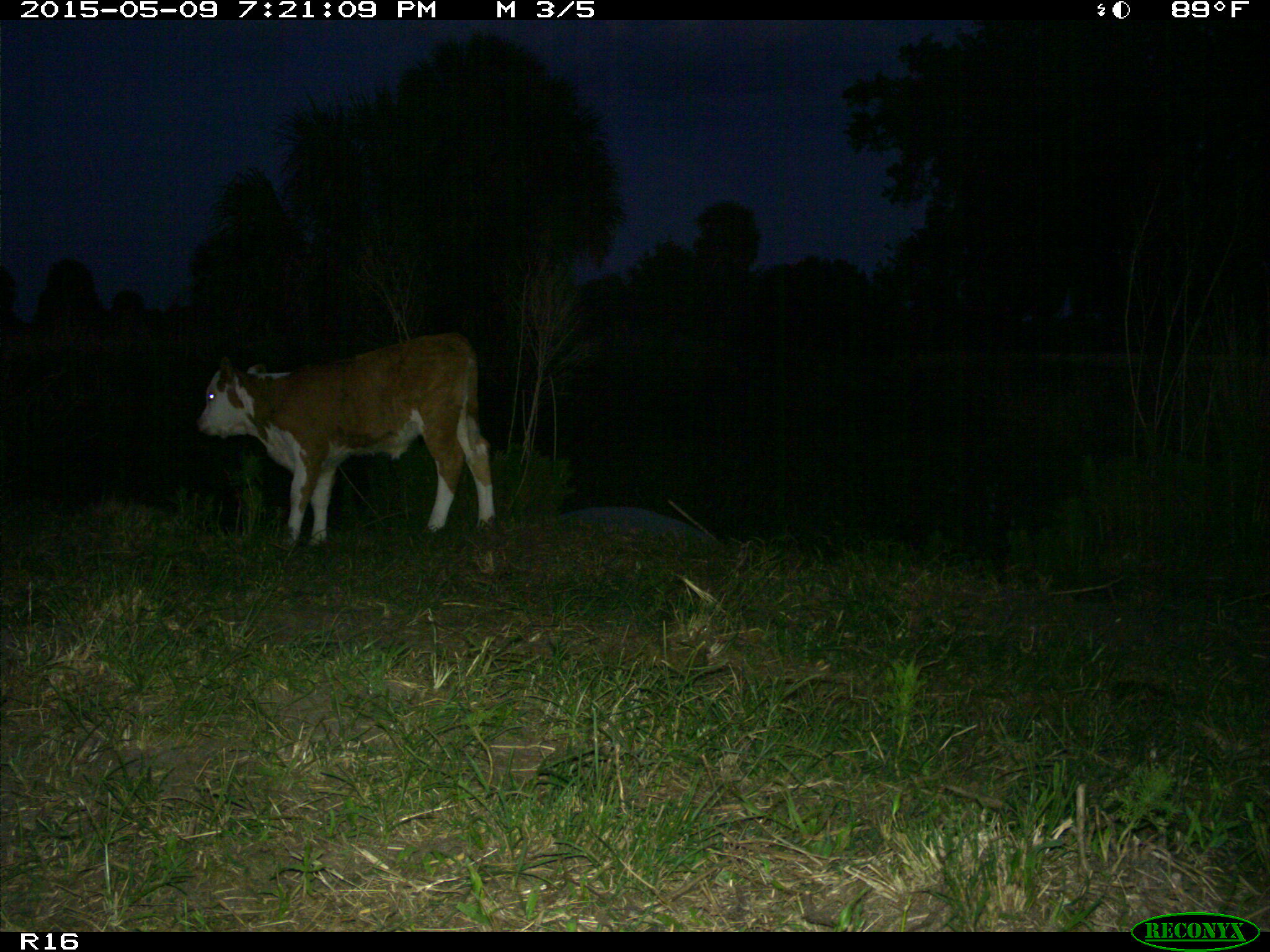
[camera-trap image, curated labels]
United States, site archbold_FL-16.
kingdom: Animalia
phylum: Chordata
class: Mammalia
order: Artiodactyla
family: Bovidae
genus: Bos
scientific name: Bos taurus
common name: domestic cow